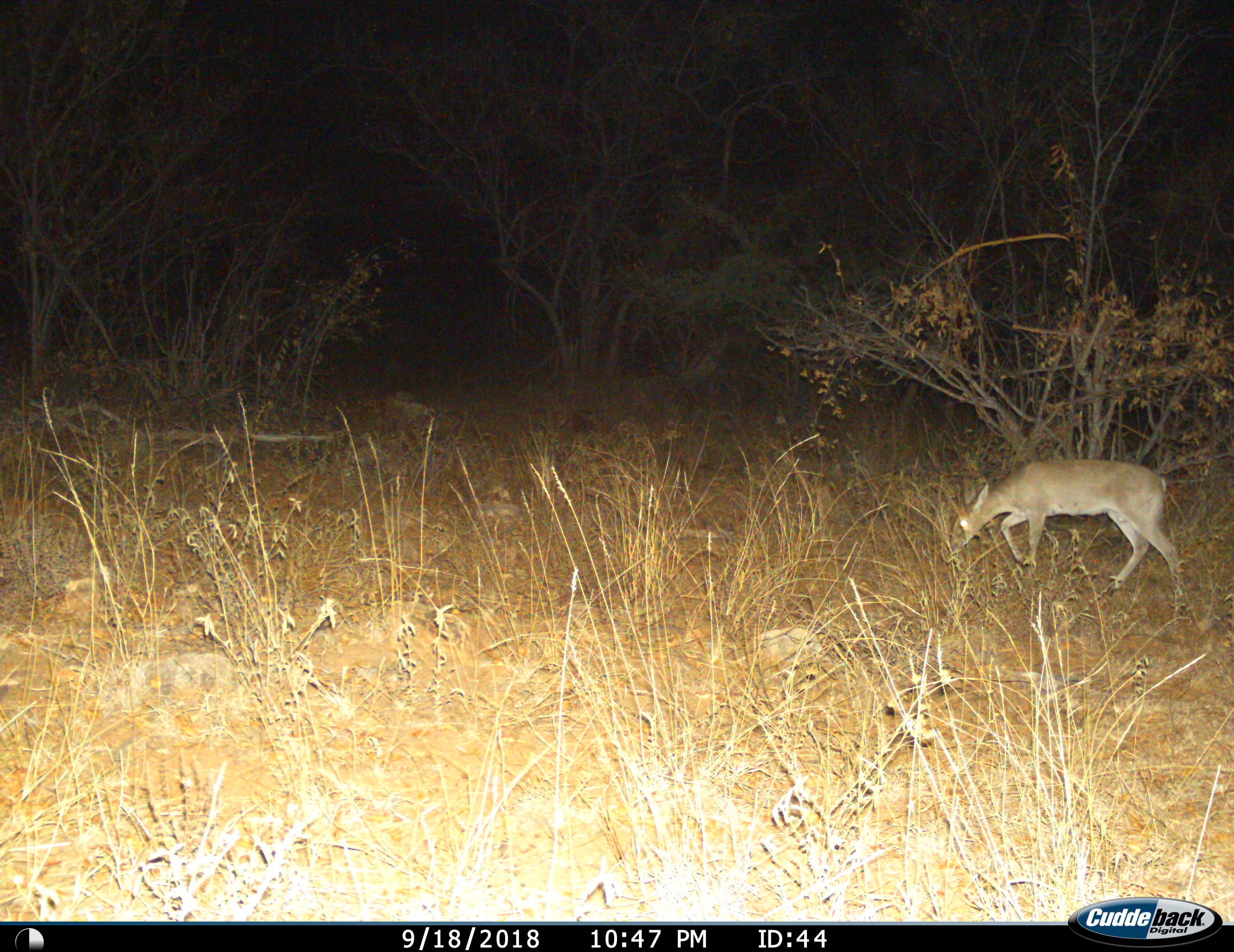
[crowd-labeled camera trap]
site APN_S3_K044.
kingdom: Animalia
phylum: Chordata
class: Mammalia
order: Artiodactyla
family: Bovidae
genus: Sylvicapra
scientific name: Sylvicapra grimmia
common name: common duiker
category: duikercommongrey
Duikercommongrey (common duiker) (Sylvicapra grimmia), count 1. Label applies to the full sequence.